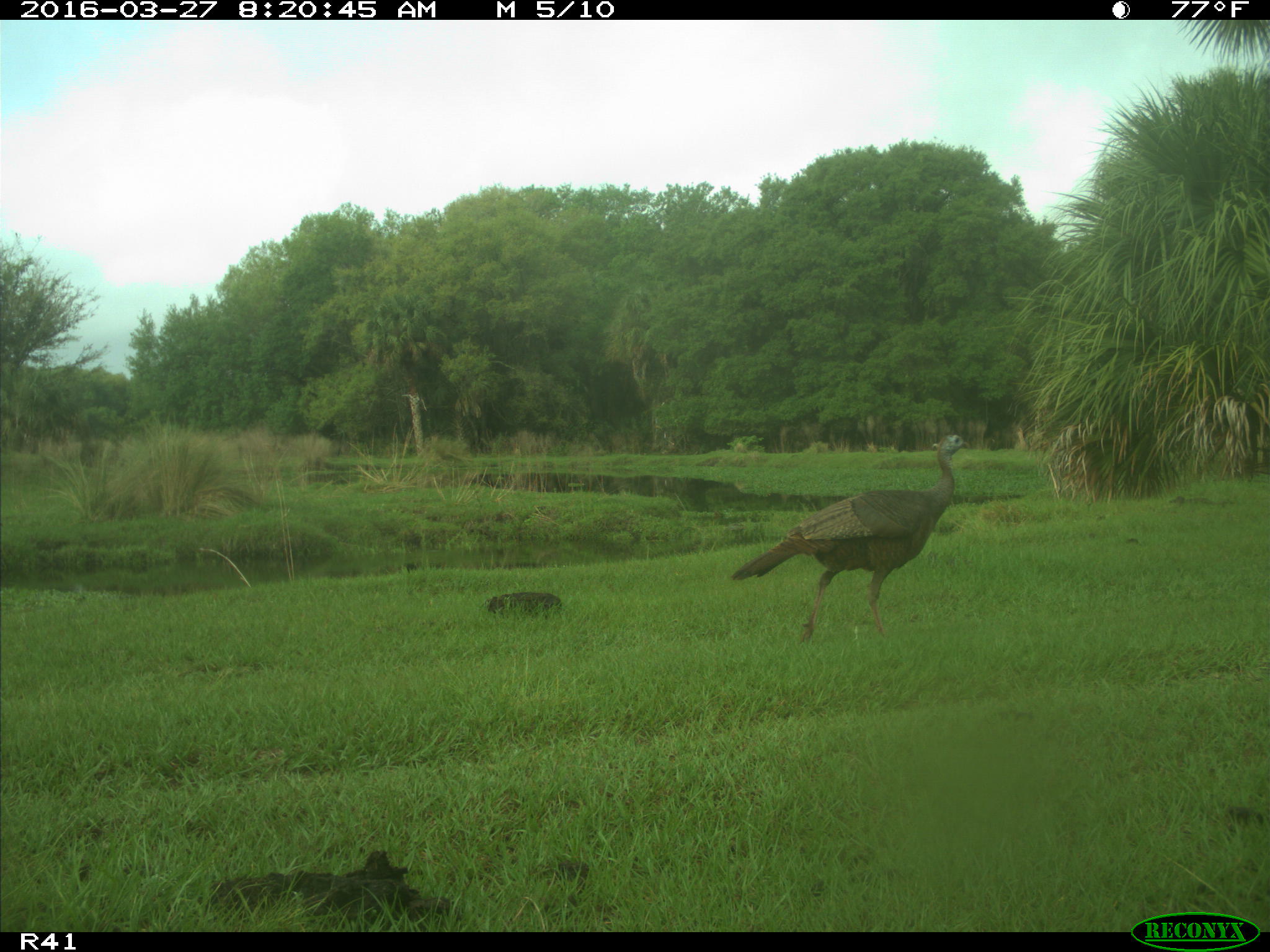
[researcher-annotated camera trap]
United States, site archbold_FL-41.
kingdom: Animalia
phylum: Chordata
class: Mammalia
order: Artiodactyla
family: Bovidae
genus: Bos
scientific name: Bos taurus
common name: domestic cow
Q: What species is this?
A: Bos taurus (domestic cow).